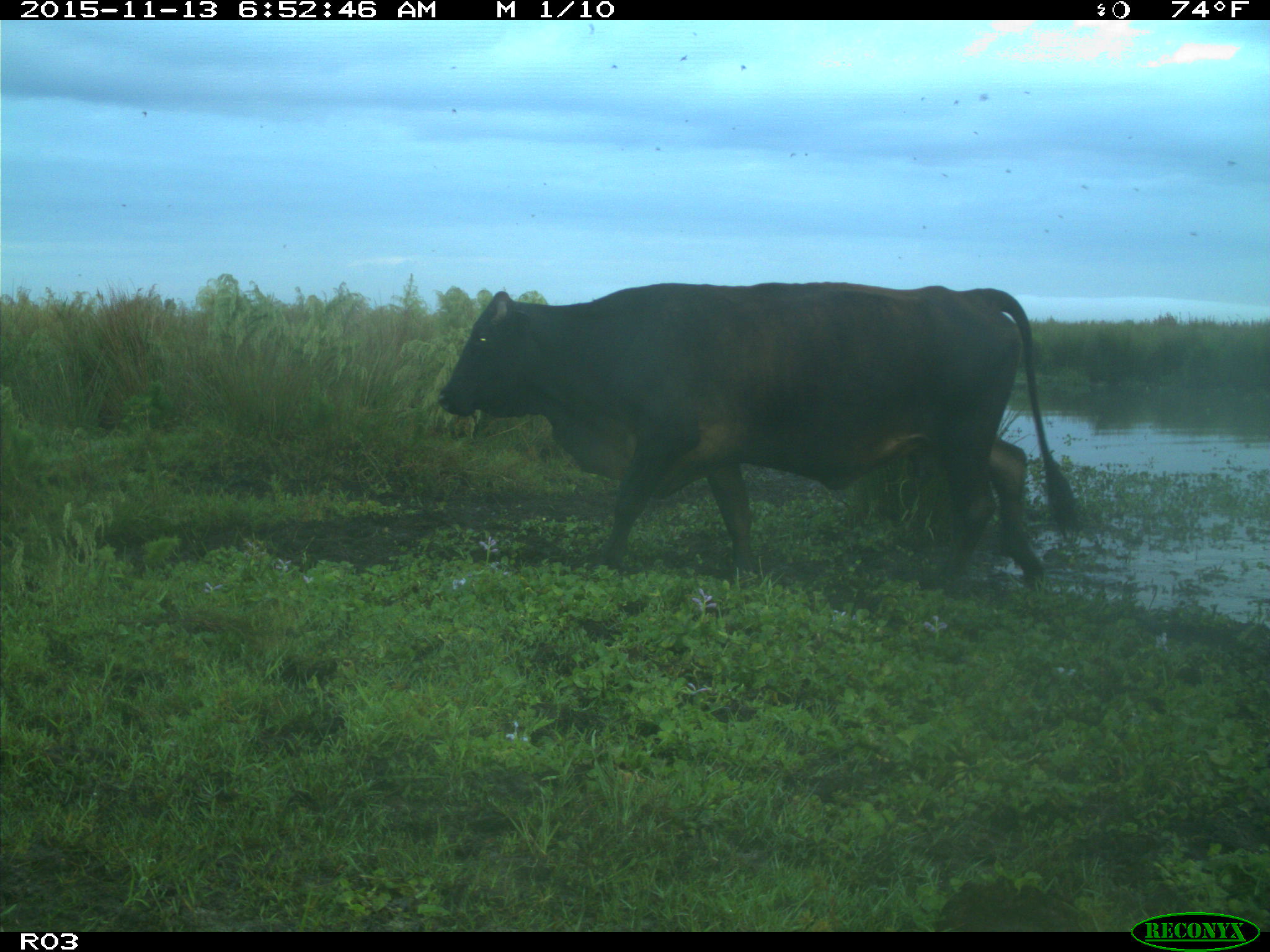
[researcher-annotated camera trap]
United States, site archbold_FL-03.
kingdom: Animalia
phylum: Chordata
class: Mammalia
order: Artiodactyla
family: Bovidae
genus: Bos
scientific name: Bos taurus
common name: domestic cow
Bos taurus (domestic cow).